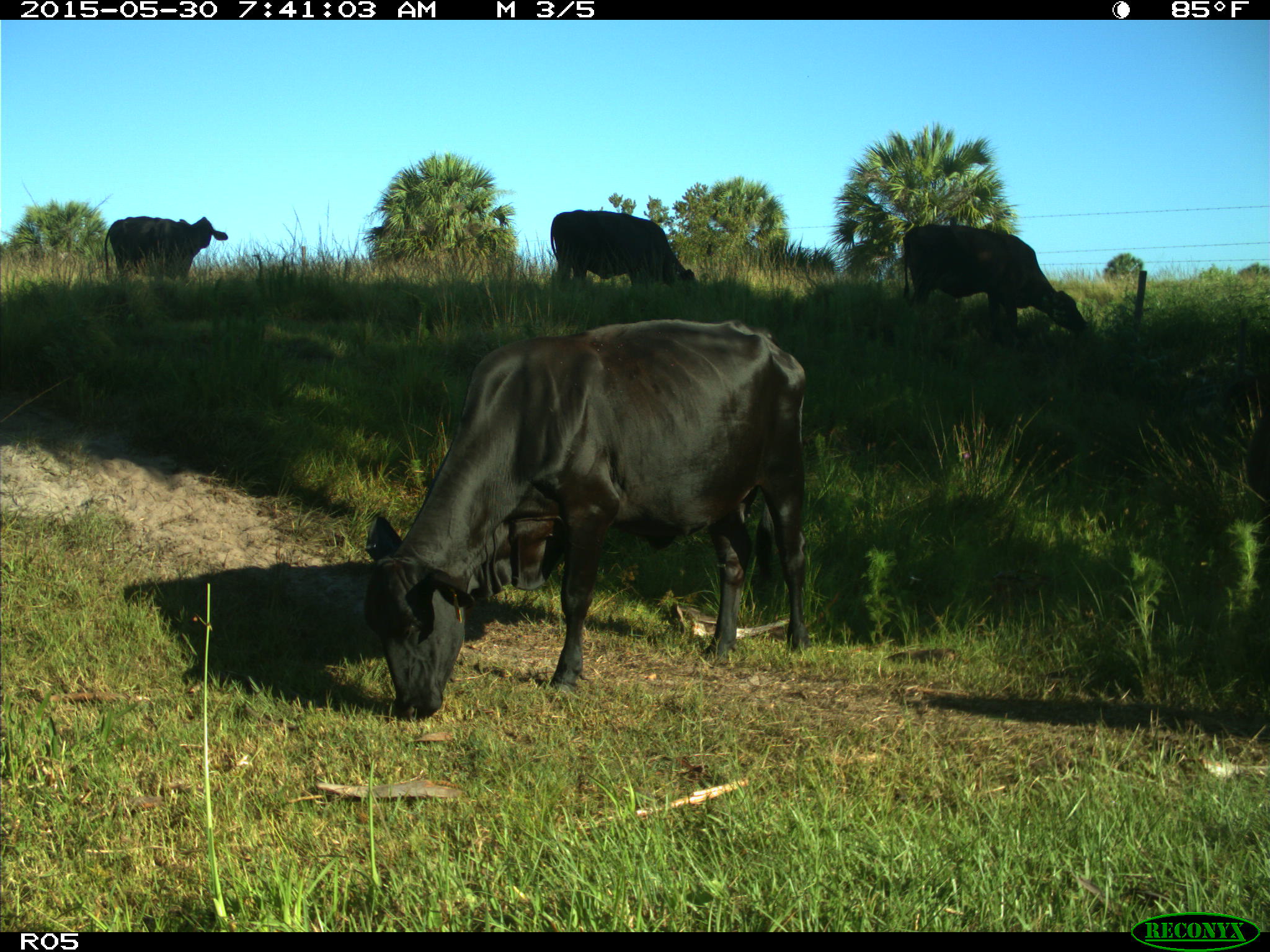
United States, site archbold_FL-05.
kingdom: Animalia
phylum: Chordata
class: Mammalia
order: Artiodactyla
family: Bovidae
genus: Bos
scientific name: Bos taurus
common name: domestic cow